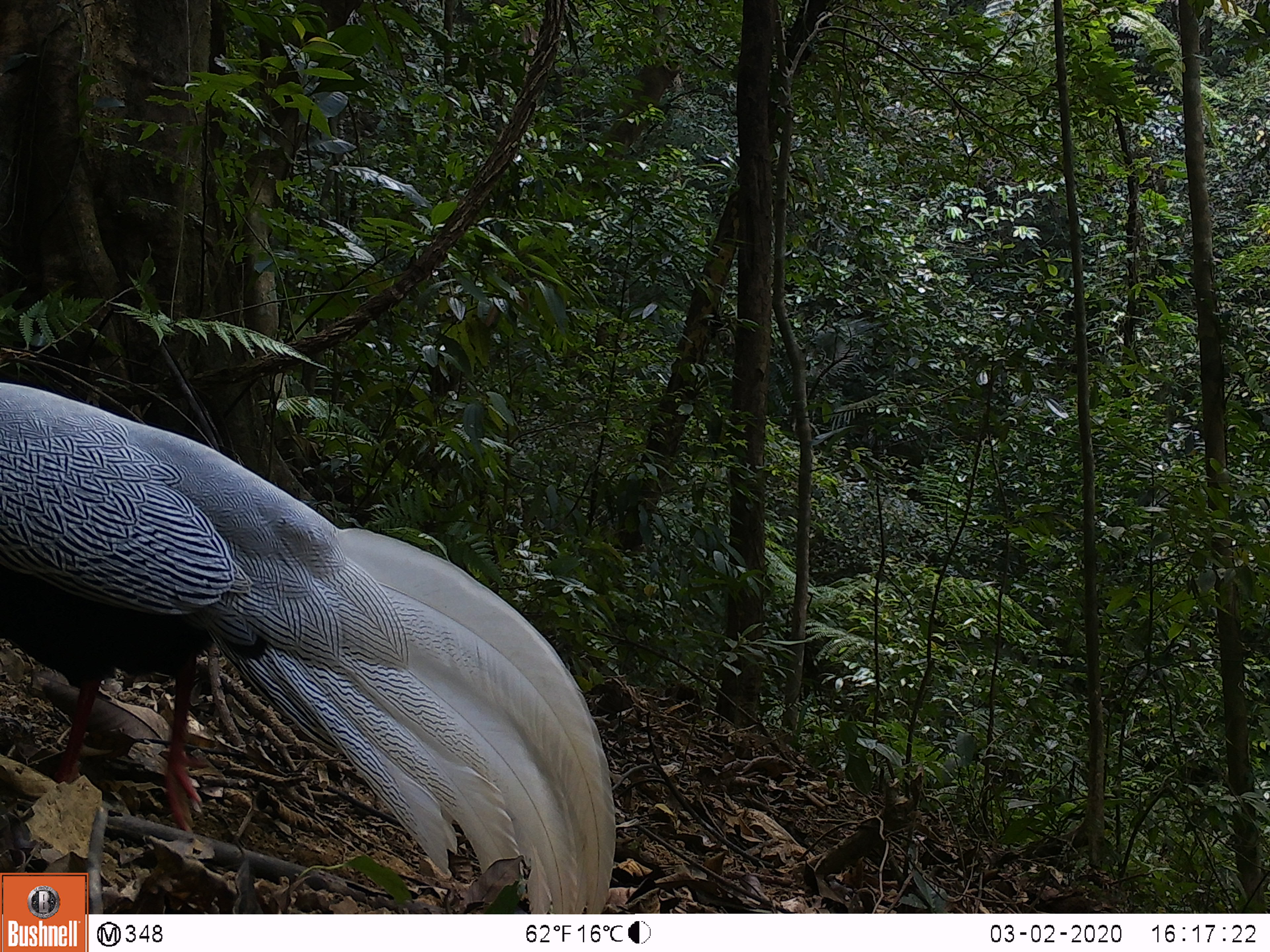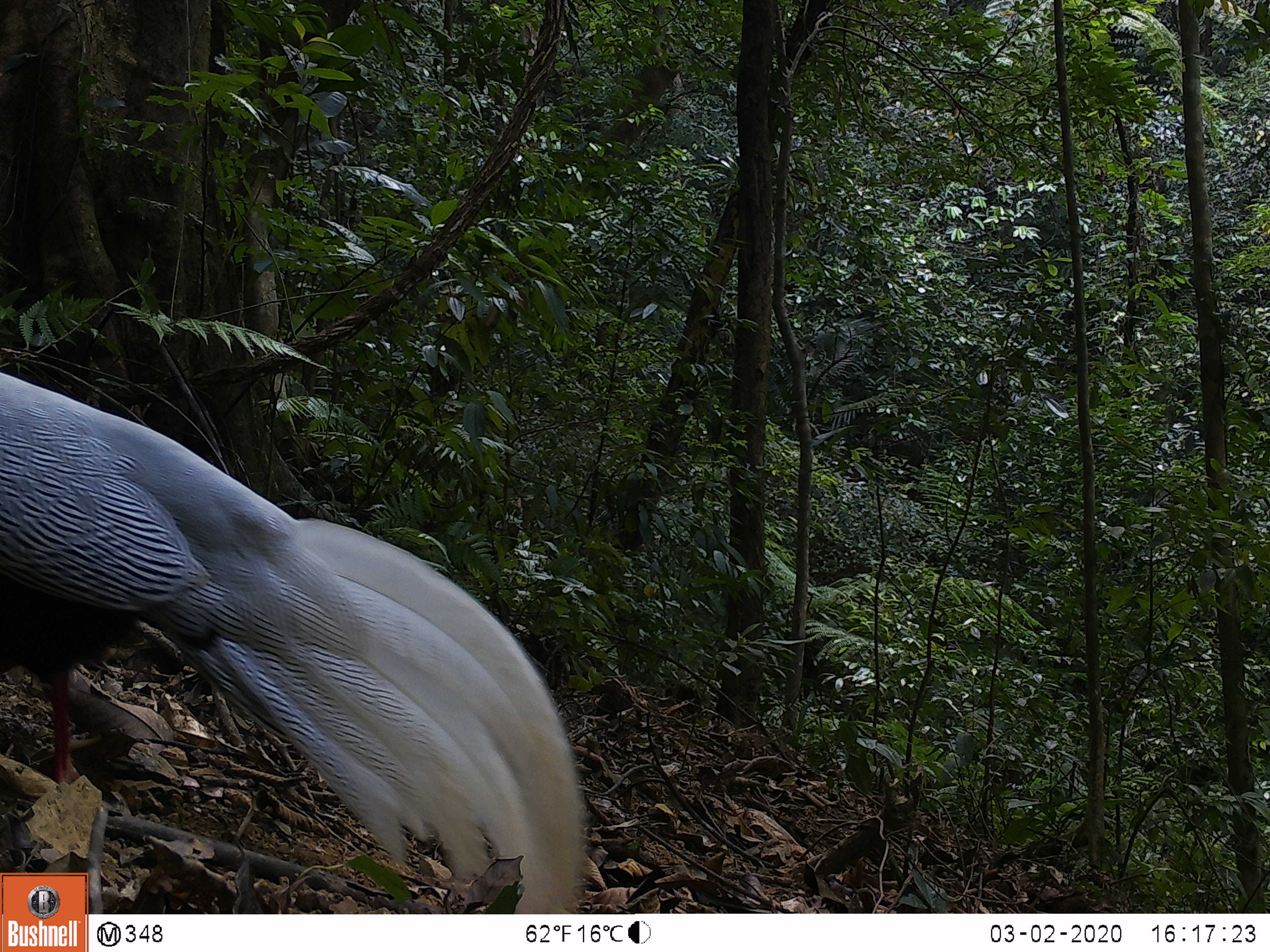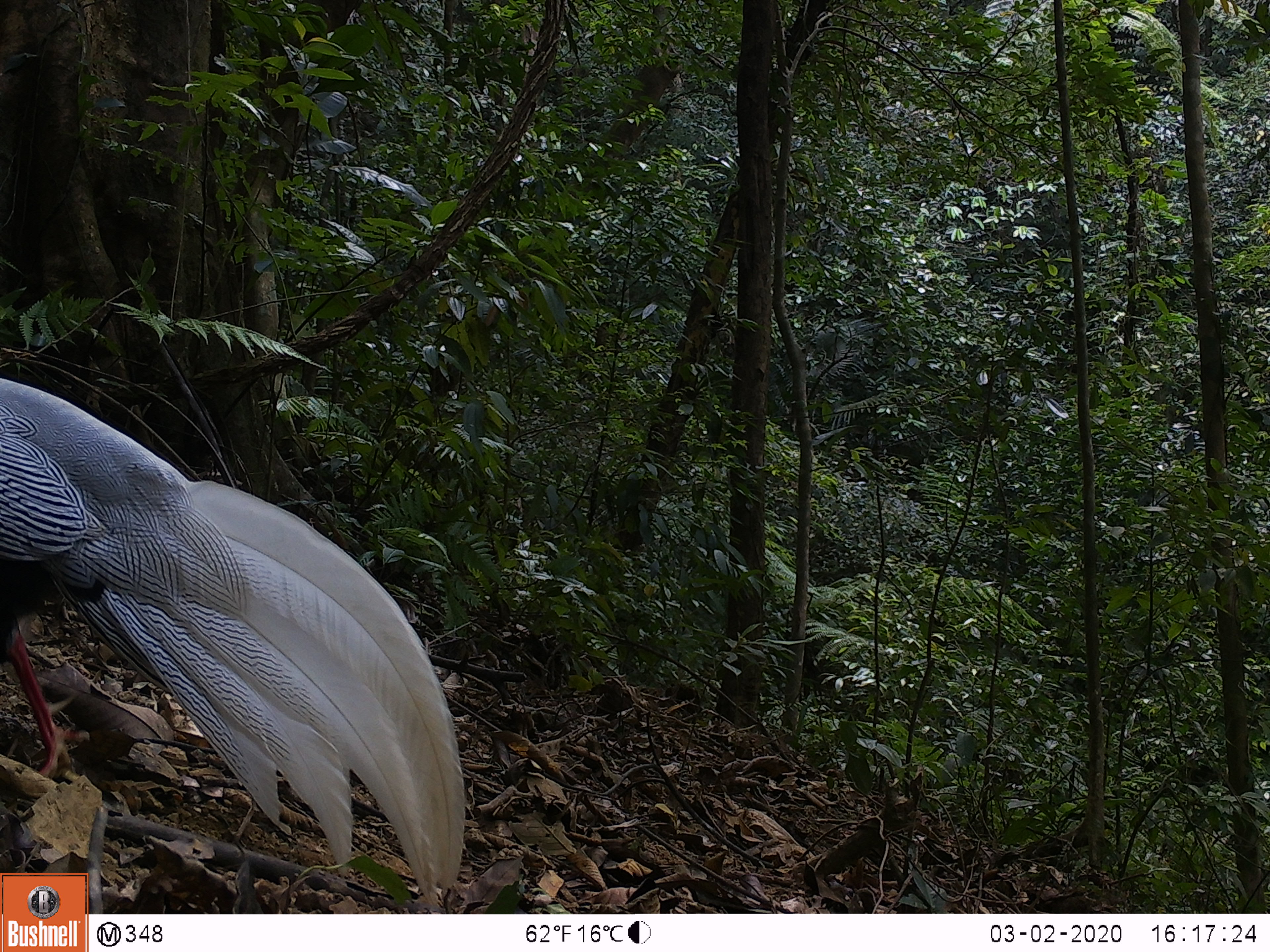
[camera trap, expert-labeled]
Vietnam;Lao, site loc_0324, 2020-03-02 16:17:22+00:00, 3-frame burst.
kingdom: Animalia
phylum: Chordata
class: Aves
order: Galliformes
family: Phasianidae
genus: Lophura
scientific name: Lophura nycthemera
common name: silver pheasant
Silver pheasant (Lophura nycthemera). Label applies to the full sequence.